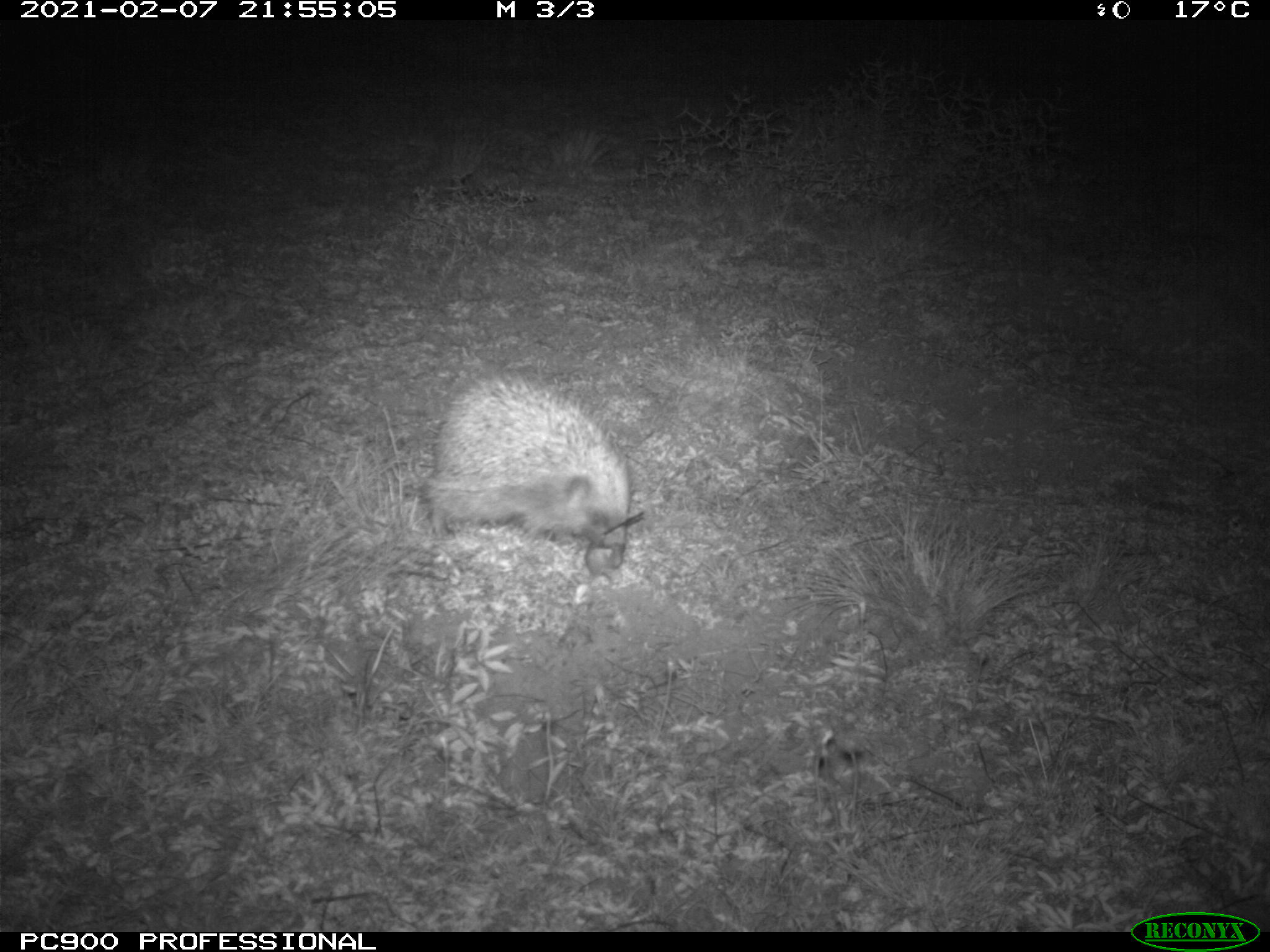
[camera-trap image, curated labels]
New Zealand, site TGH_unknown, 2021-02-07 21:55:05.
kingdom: Animalia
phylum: Chordata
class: Mammalia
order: Eulipotyphla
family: Erinaceidae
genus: Erinaceus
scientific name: Erinaceus europaeus europaeus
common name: european hedgehog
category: hedgehog